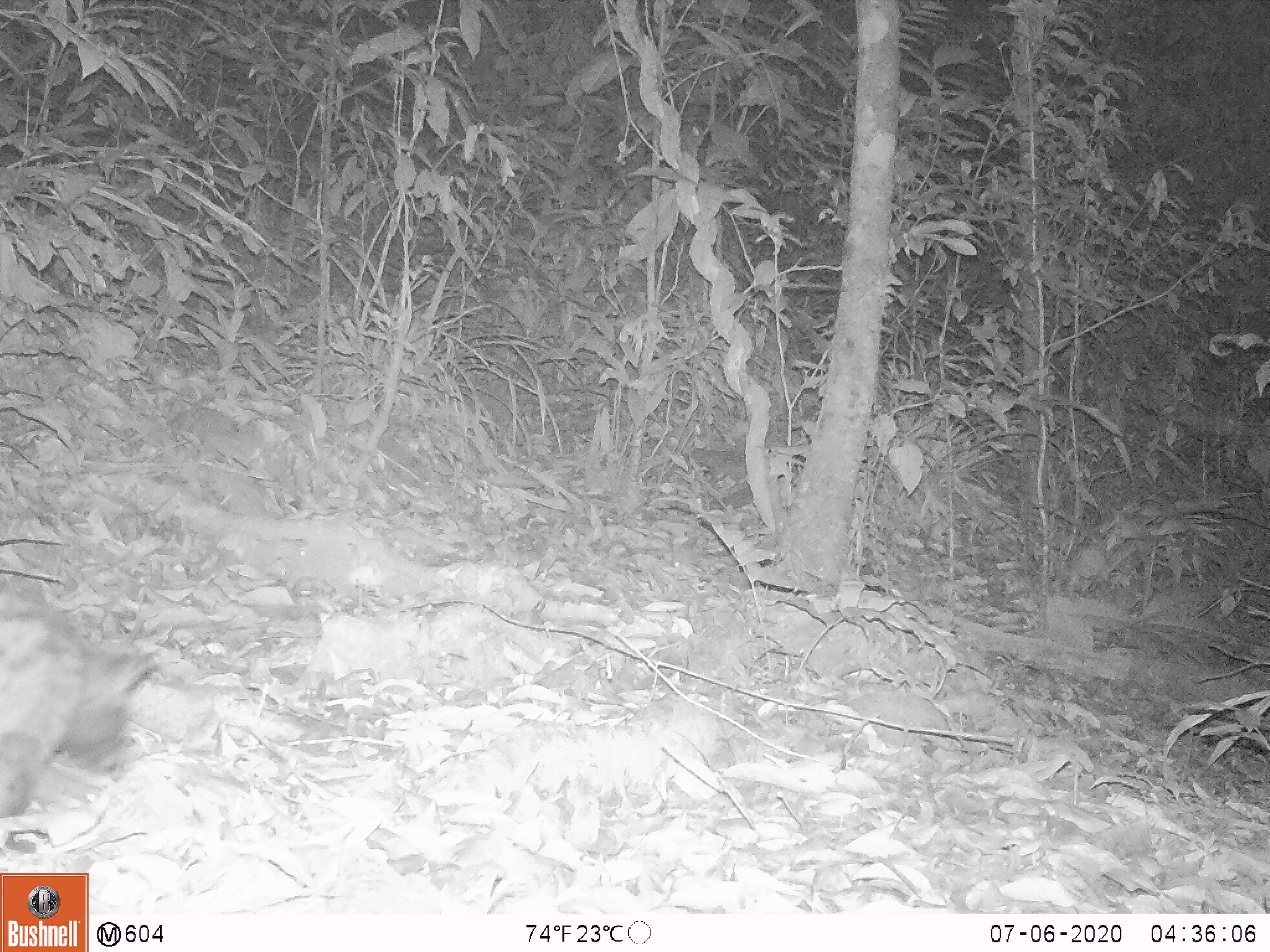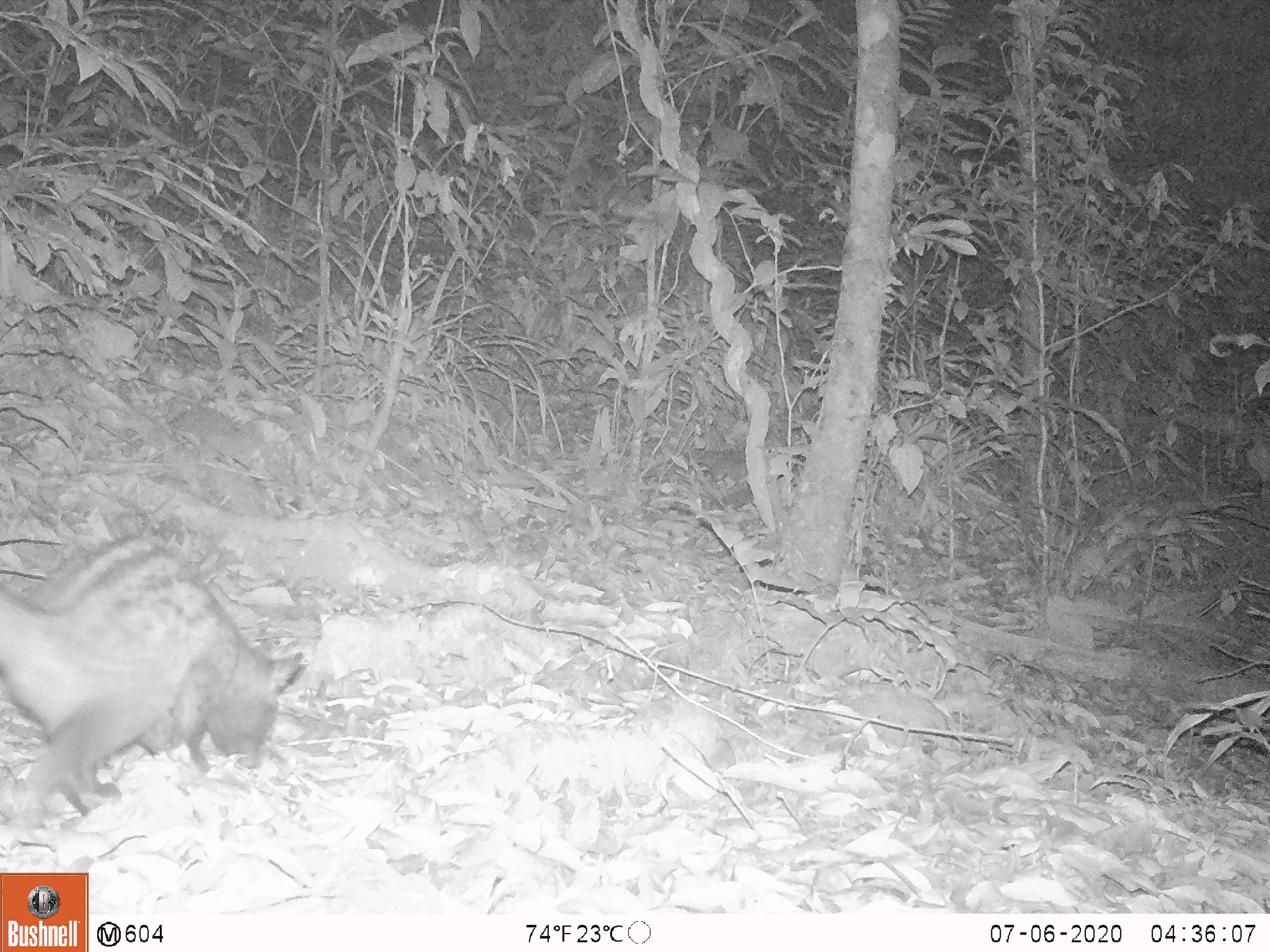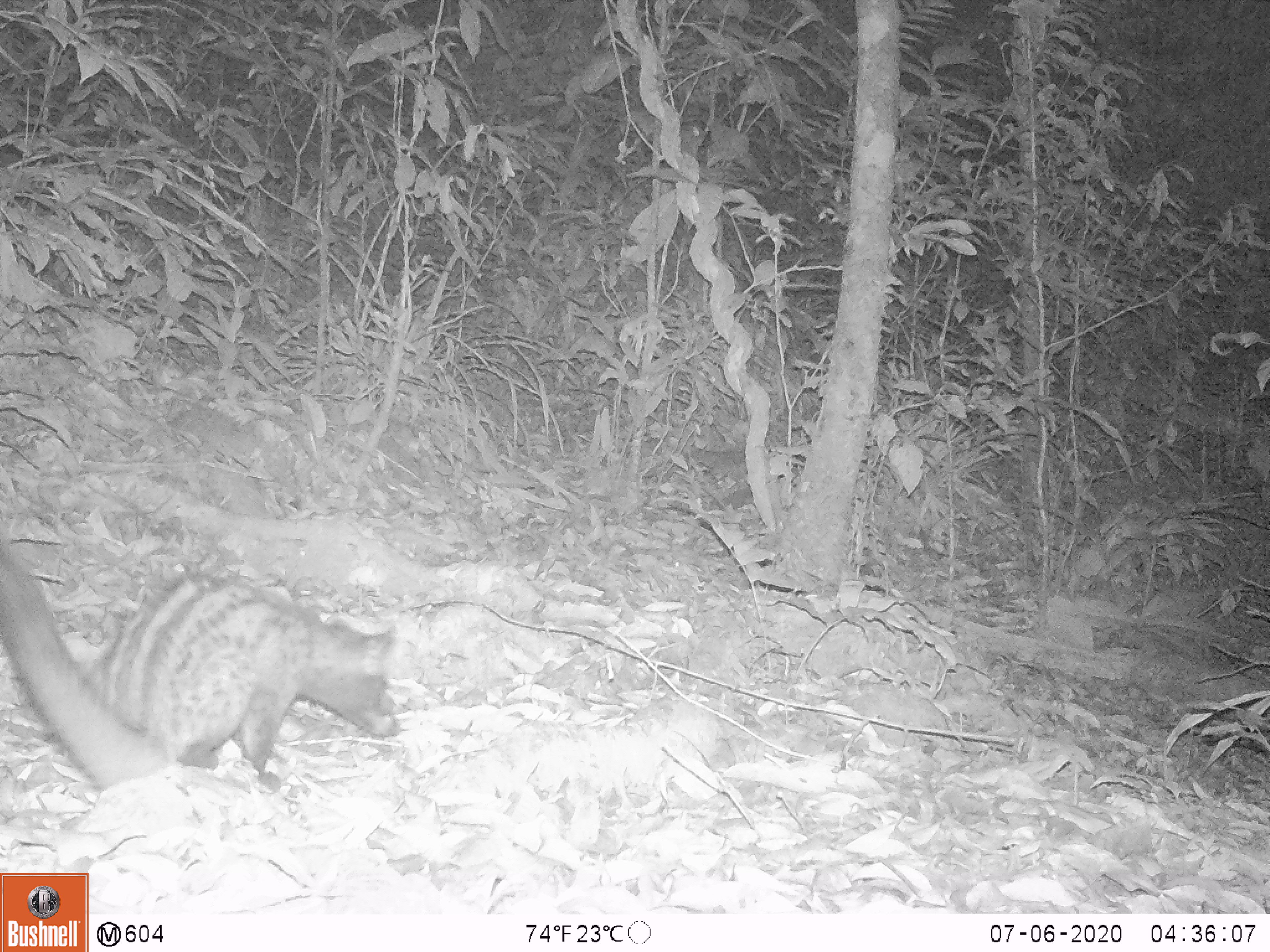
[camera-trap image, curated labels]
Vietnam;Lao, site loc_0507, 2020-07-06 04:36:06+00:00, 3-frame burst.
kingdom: Animalia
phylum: Chordata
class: Mammalia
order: Carnivora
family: Viverridae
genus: Paradoxurus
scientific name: Paradoxurus hermaphroditus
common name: common palm civet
Common palm civet (Paradoxurus hermaphroditus). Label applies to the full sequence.